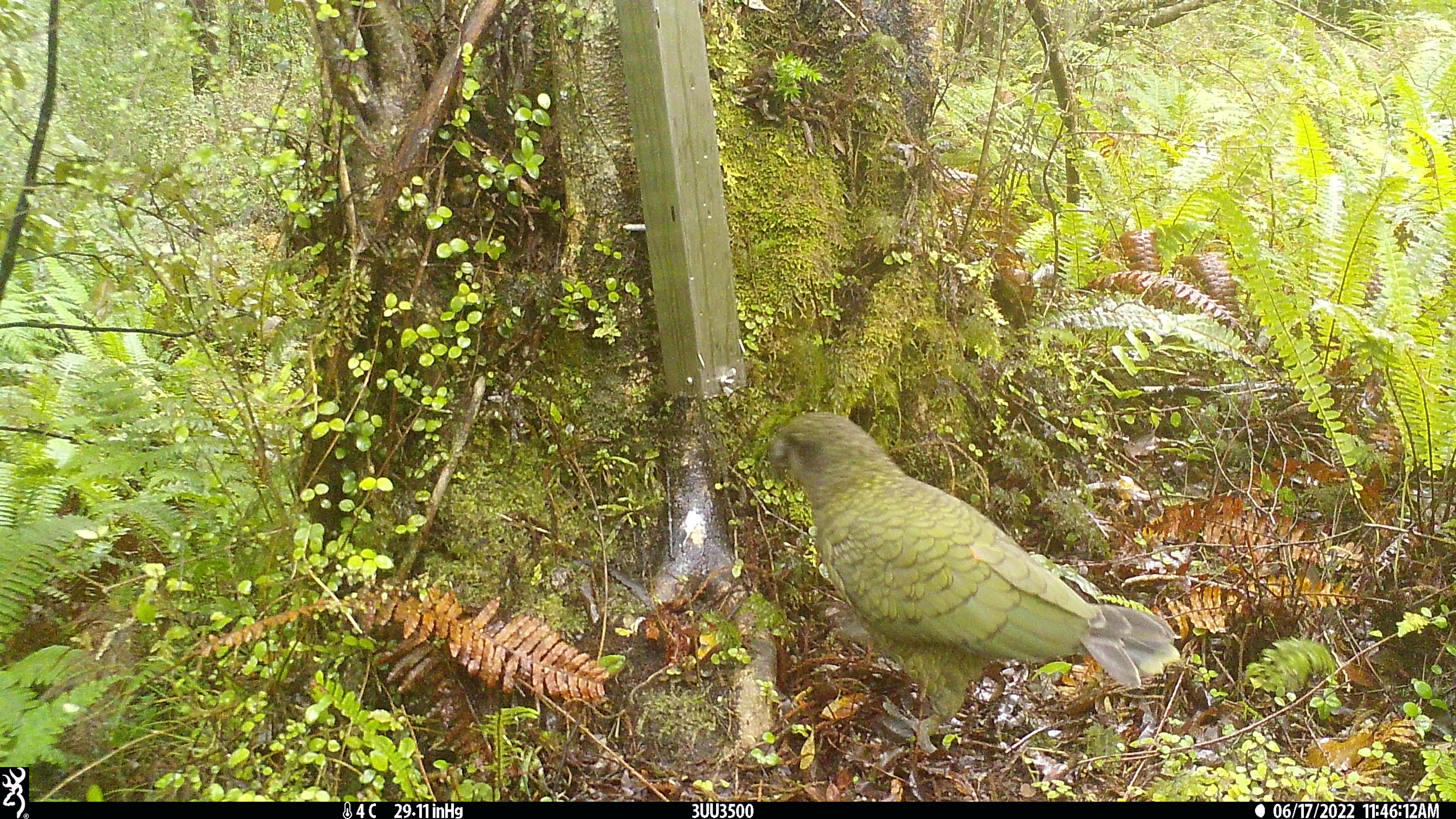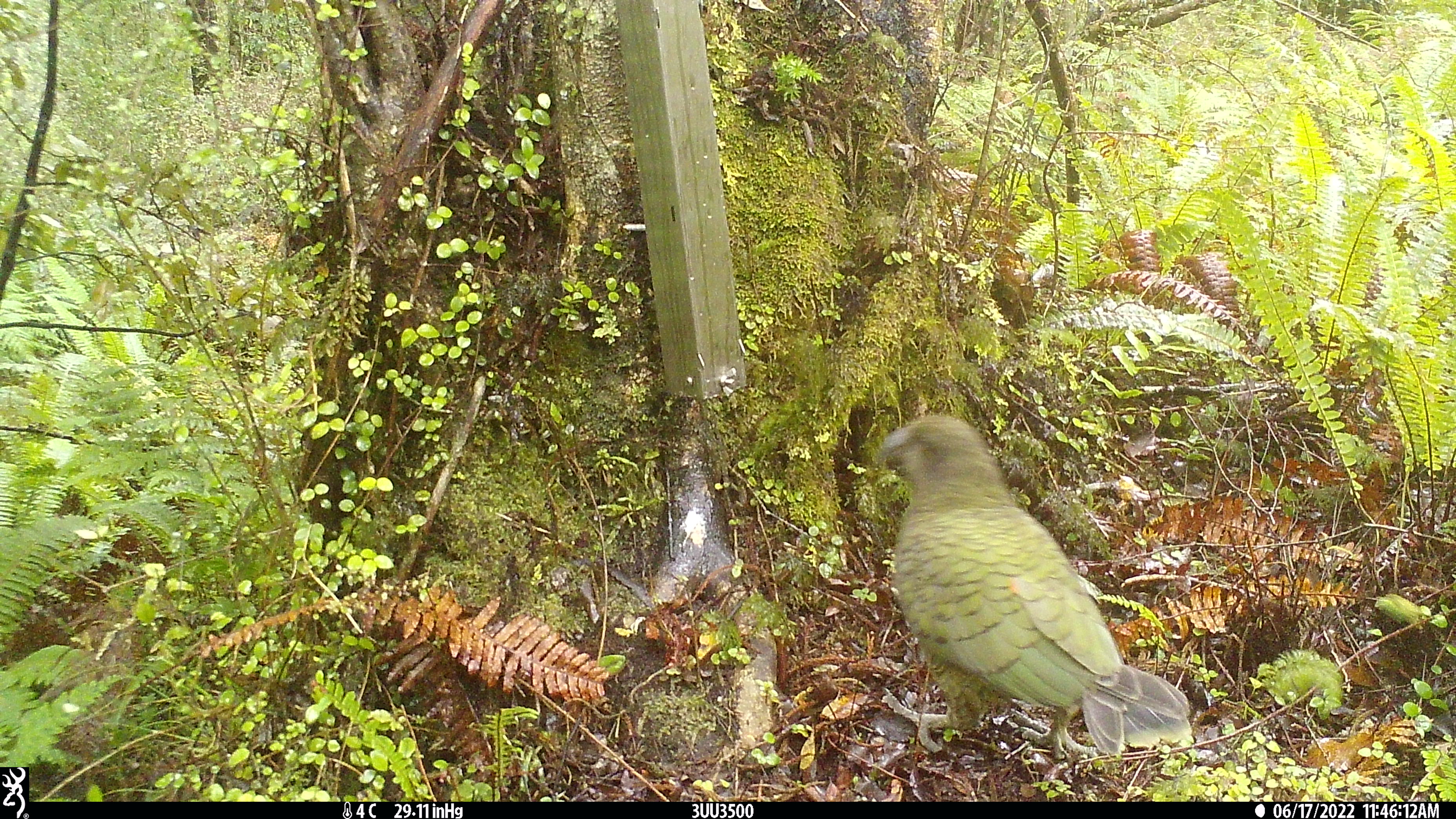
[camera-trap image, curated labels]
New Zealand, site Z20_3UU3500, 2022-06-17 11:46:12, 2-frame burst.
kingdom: Animalia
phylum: Chordata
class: Aves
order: Psittaciformes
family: Strigopidae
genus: Nestor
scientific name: Nestor notabilis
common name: kea